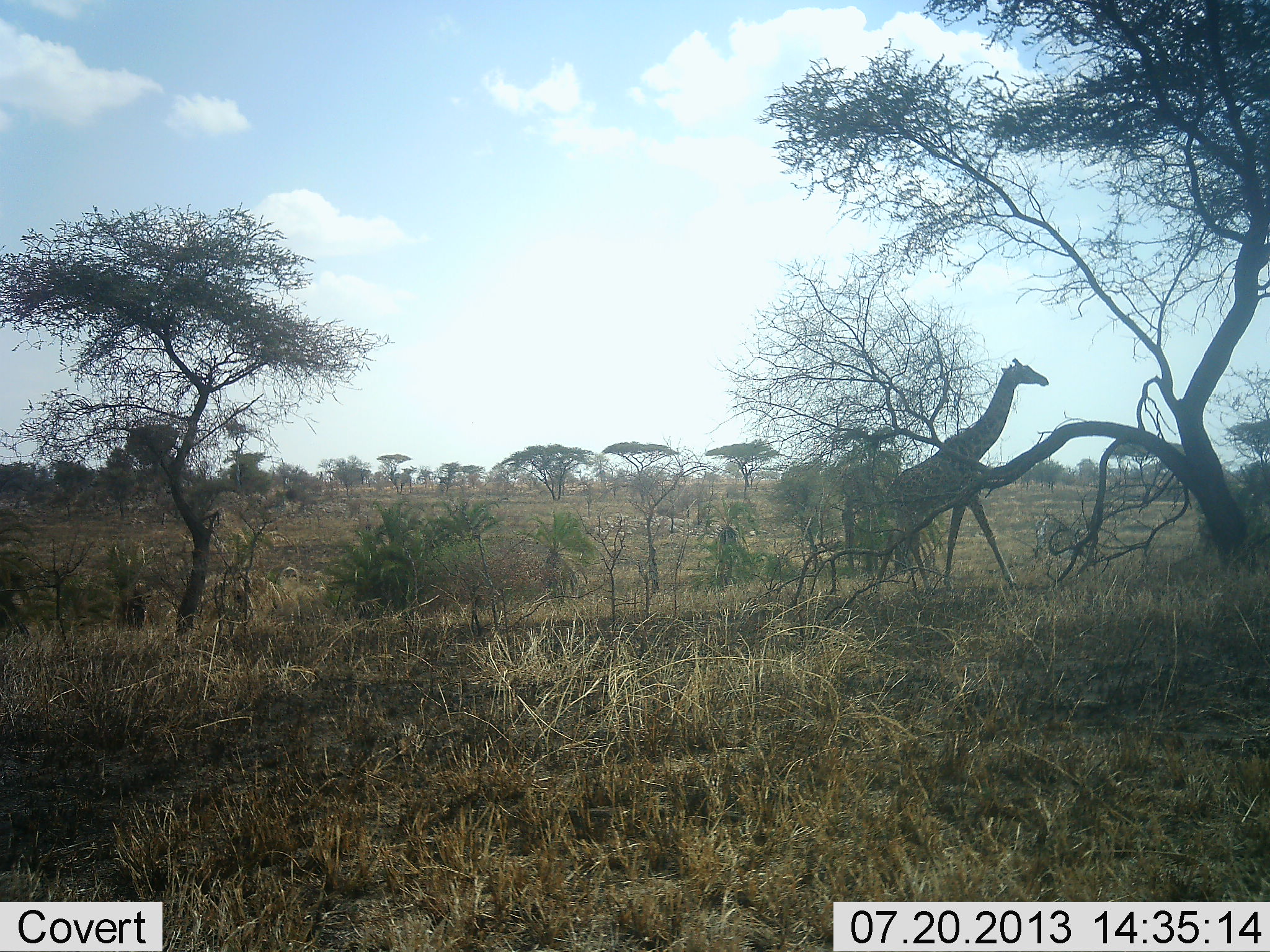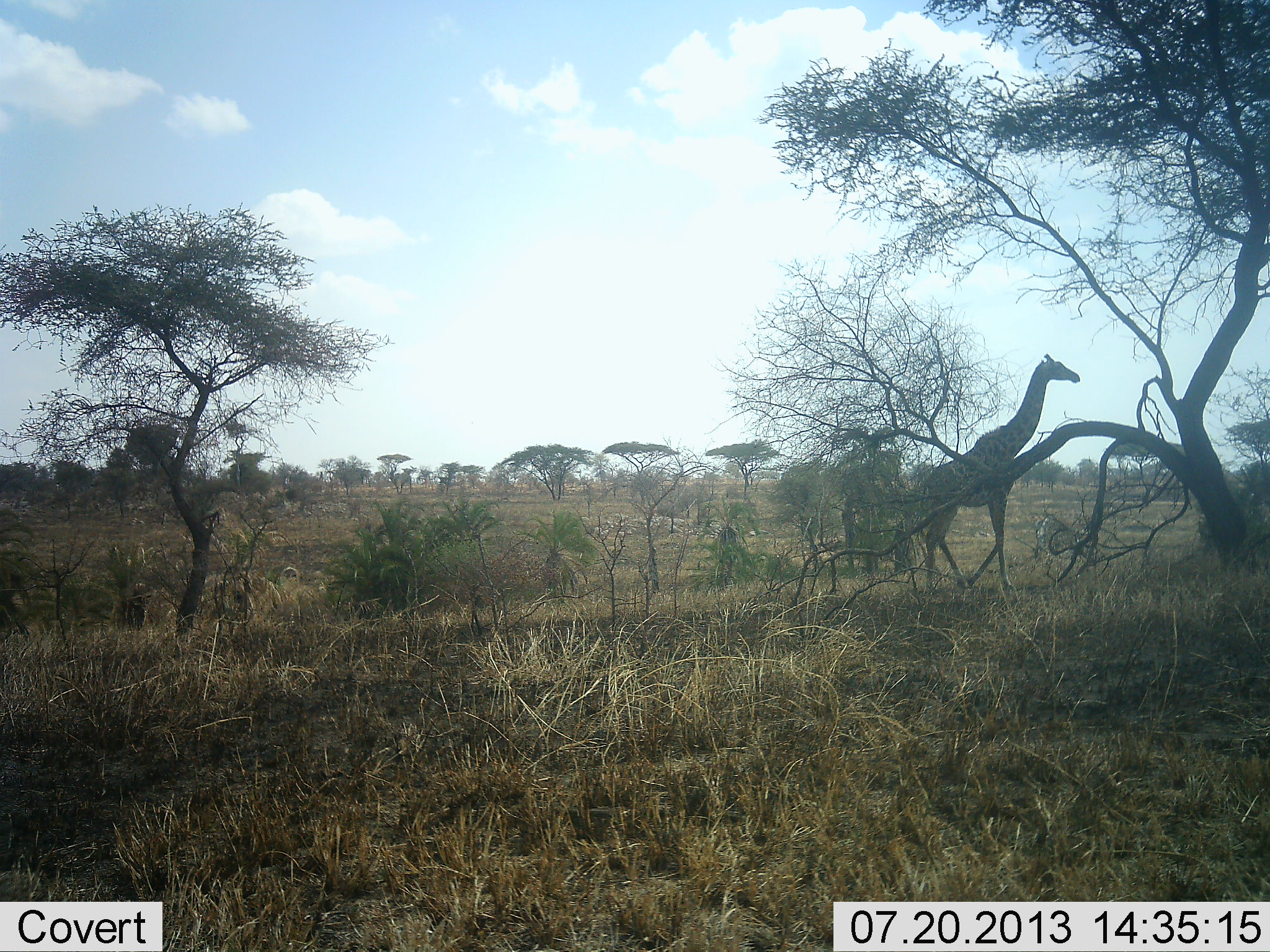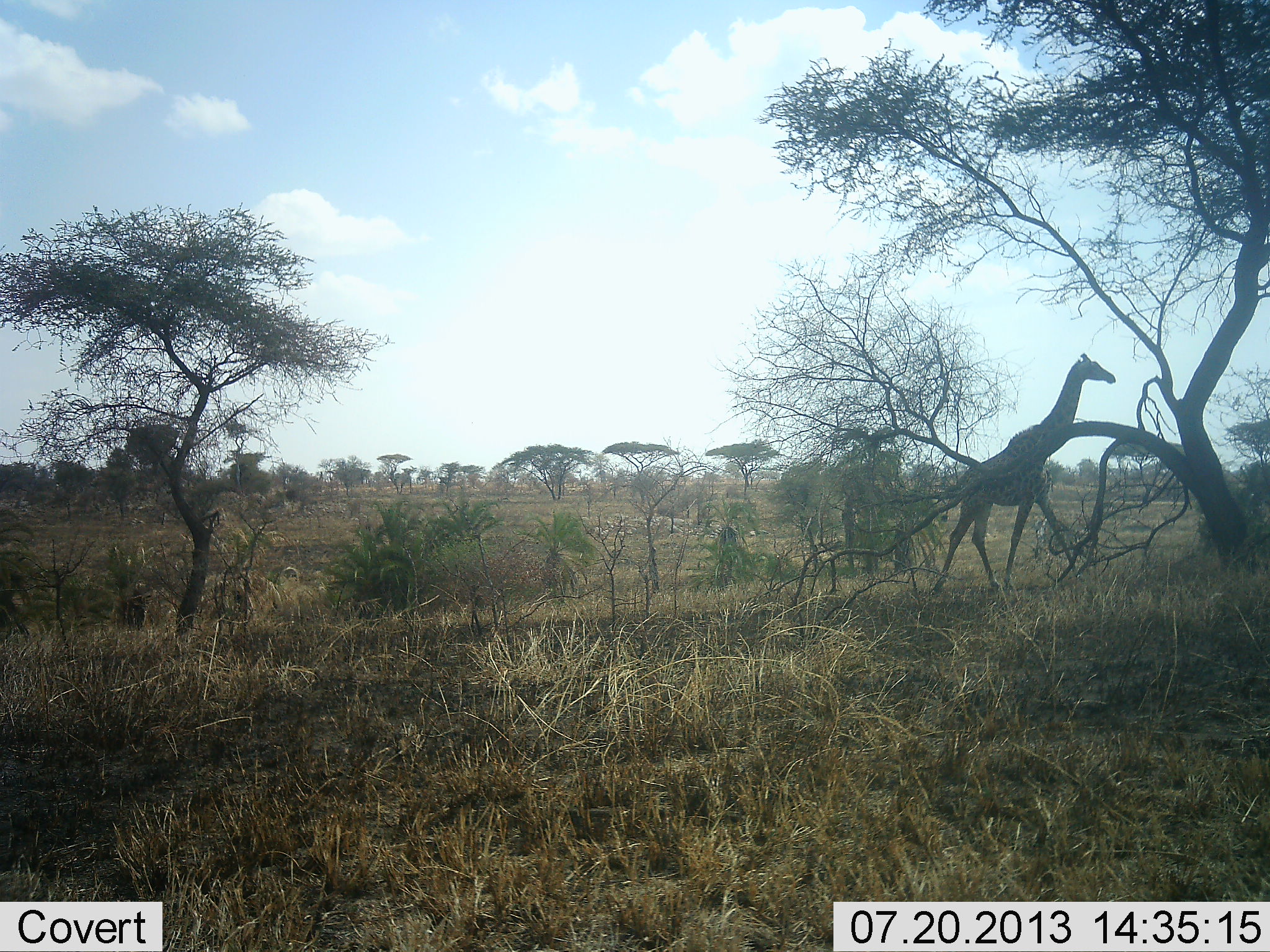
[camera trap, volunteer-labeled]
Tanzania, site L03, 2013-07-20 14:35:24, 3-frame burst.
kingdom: Animalia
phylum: Chordata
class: Mammalia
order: Artiodactyla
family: Giraffidae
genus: Giraffa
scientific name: Giraffa camelopardalis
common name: giraffe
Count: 1.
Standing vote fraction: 14%.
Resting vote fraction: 4%.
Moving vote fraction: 96%.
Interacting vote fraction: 4%.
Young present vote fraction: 0%.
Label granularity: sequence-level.